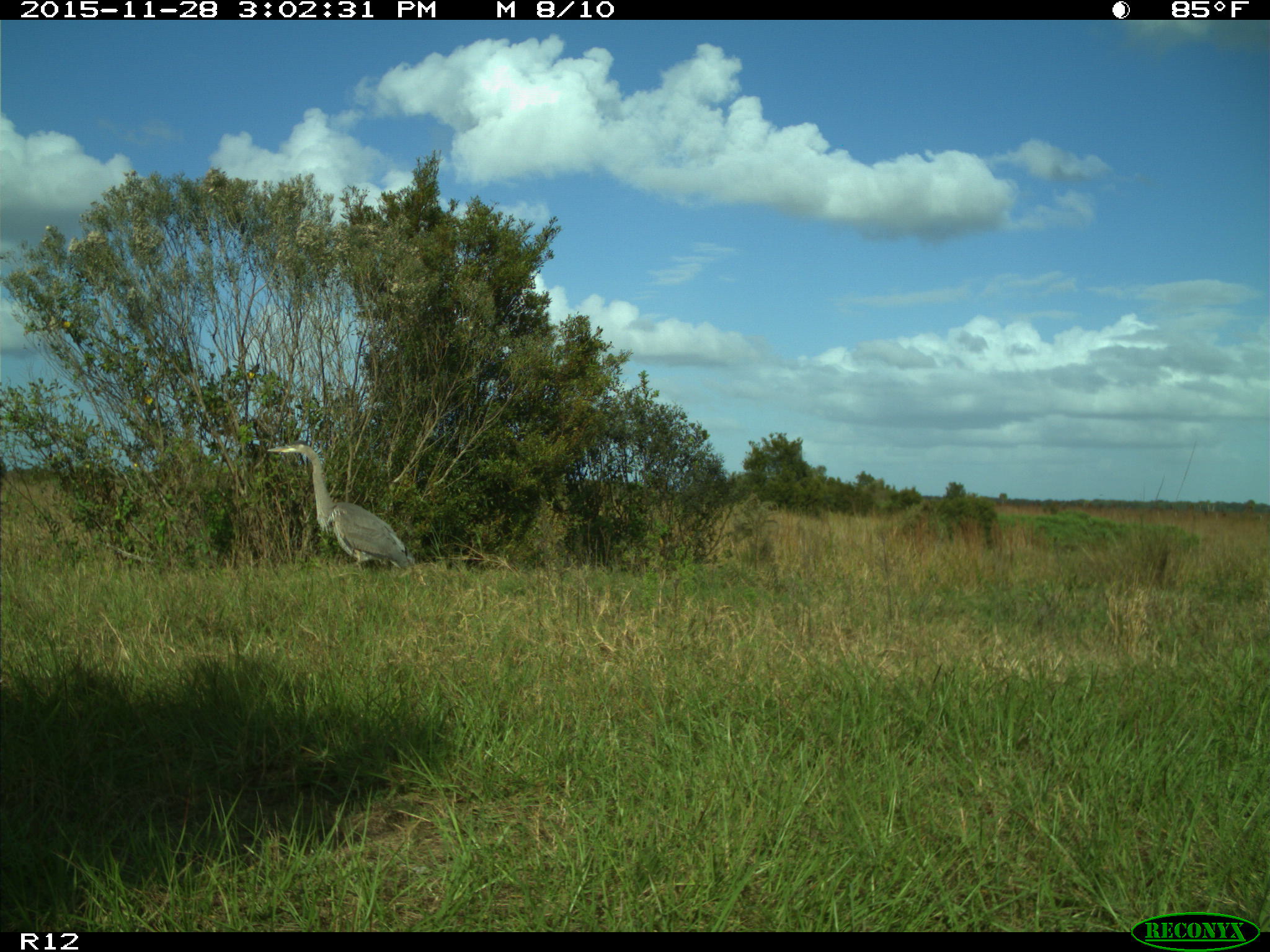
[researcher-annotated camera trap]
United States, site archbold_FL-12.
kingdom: Animalia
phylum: Chordata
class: Aves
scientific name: Aves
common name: birds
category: unidentified bird